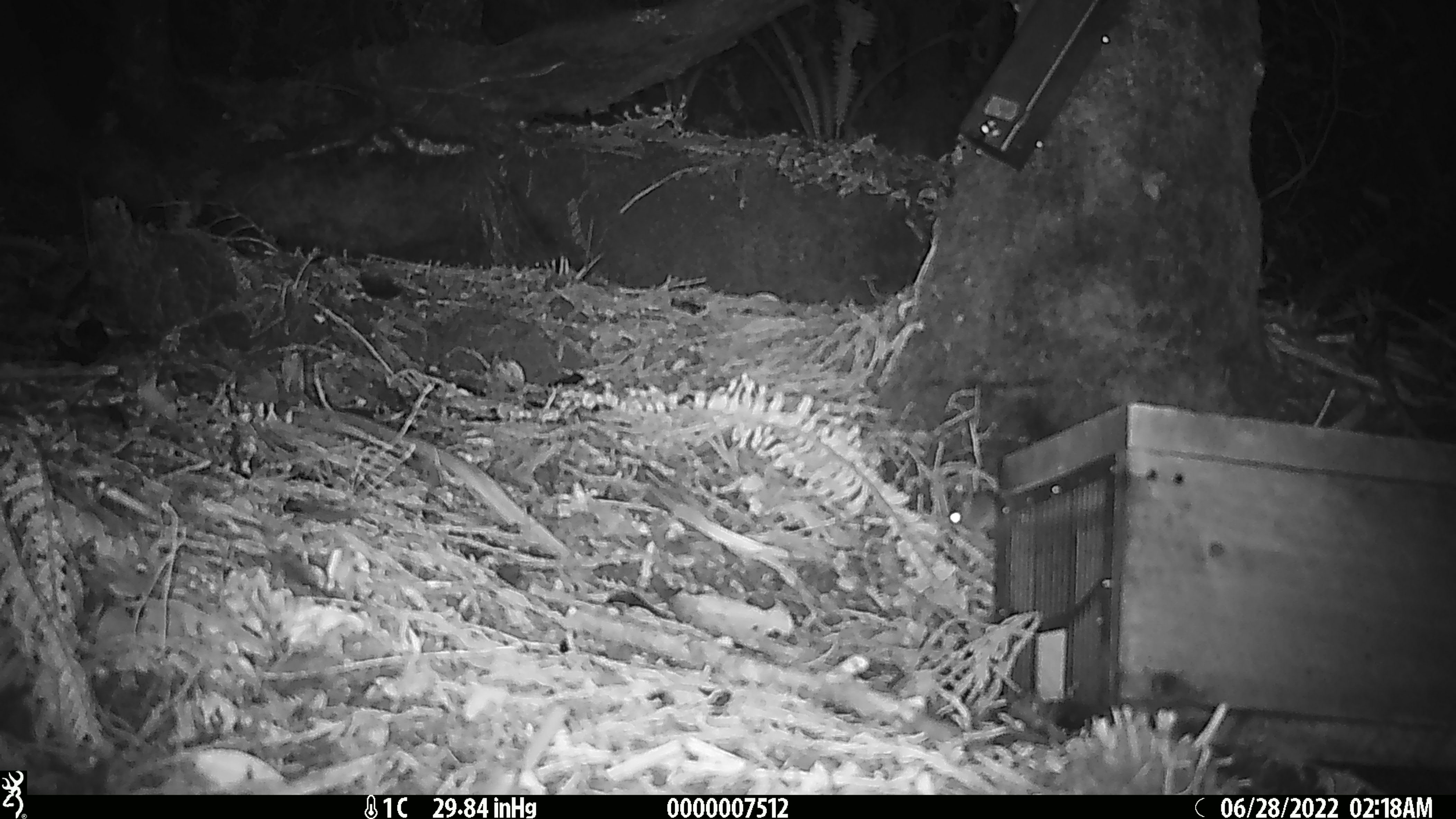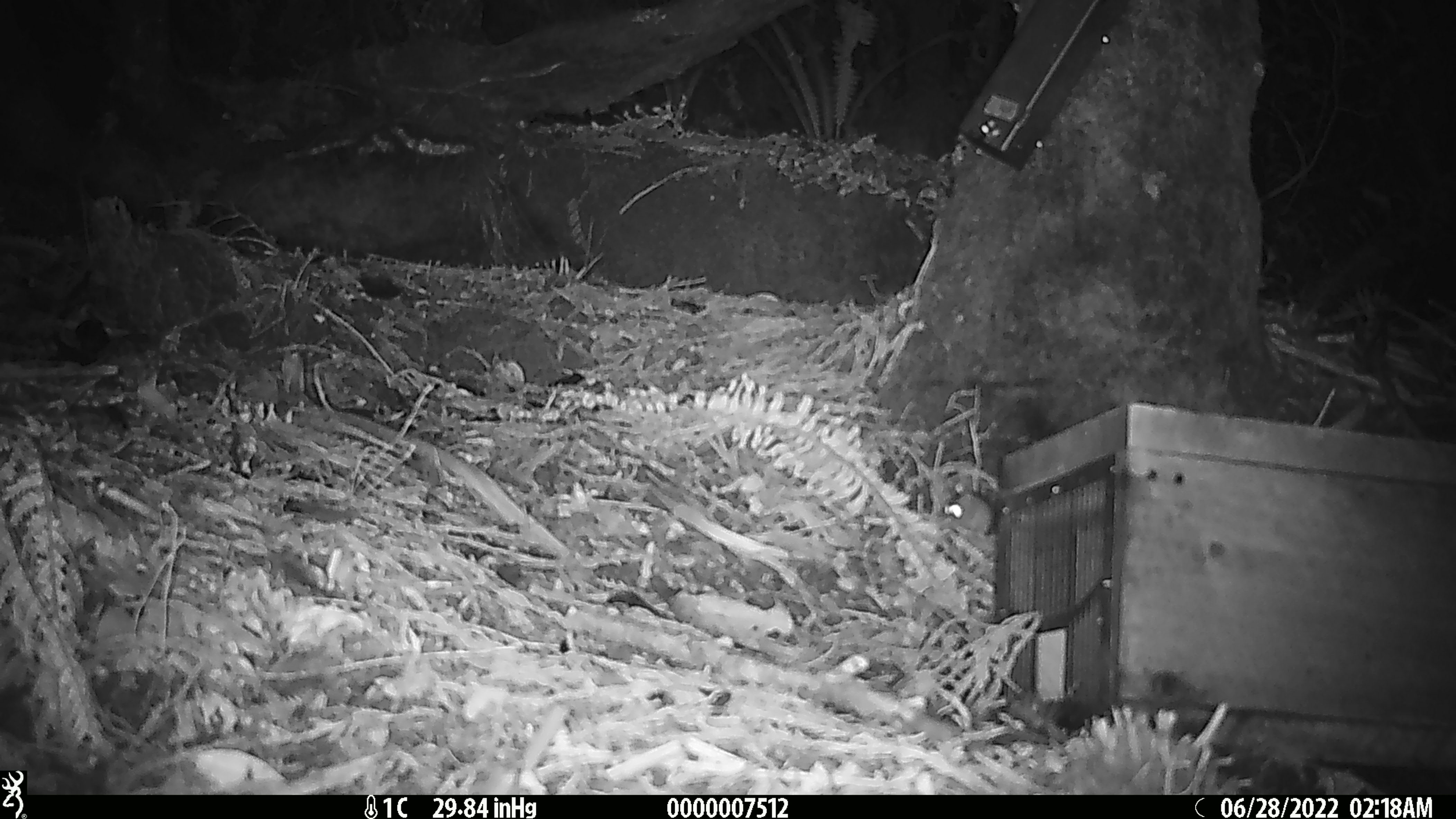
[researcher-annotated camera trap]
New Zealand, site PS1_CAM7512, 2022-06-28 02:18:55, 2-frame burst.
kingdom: Animalia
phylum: Chordata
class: Mammalia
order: Rodentia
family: Muridae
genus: Mus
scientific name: Mus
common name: mouse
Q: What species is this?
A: Mouse (Mus).